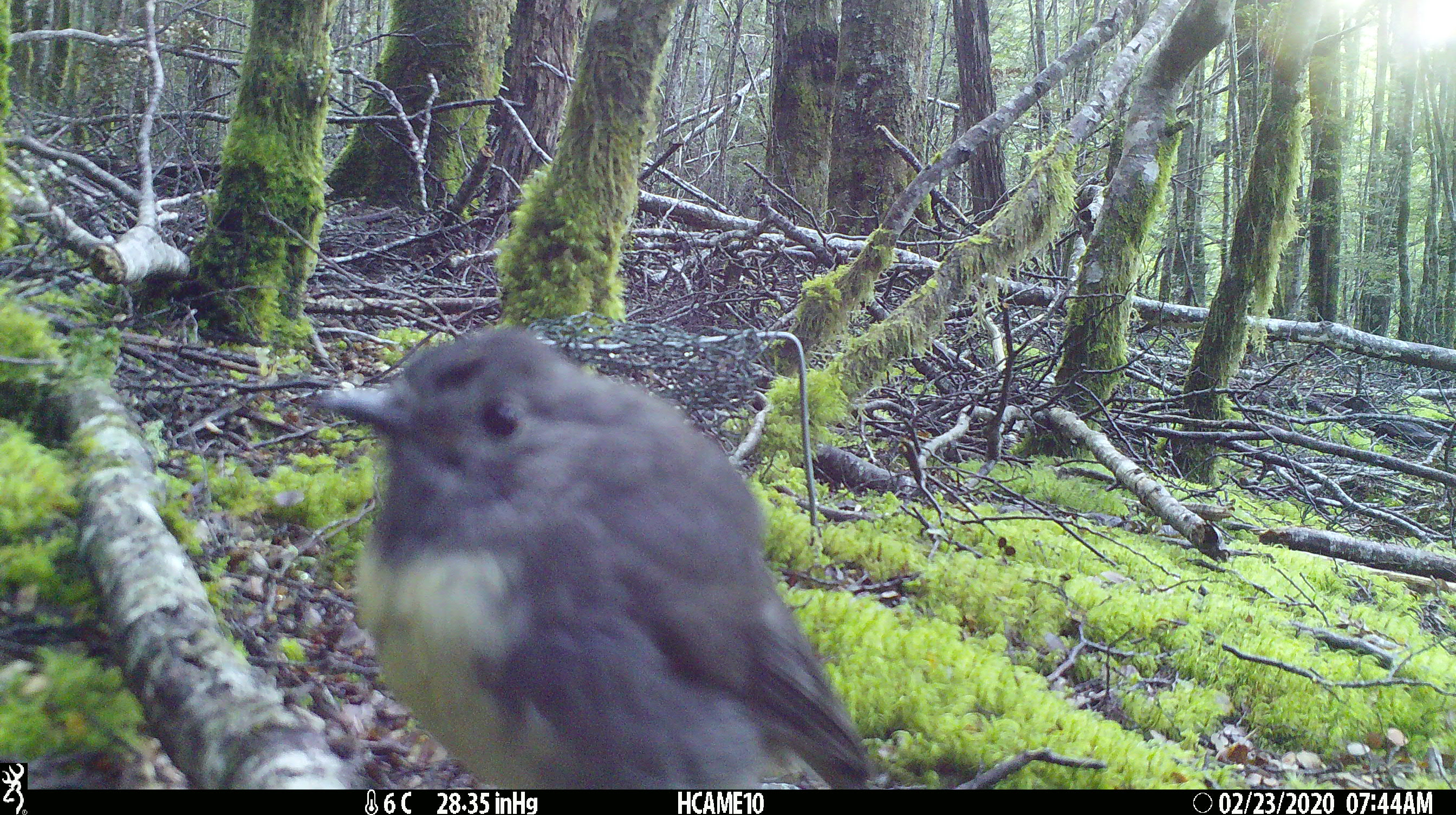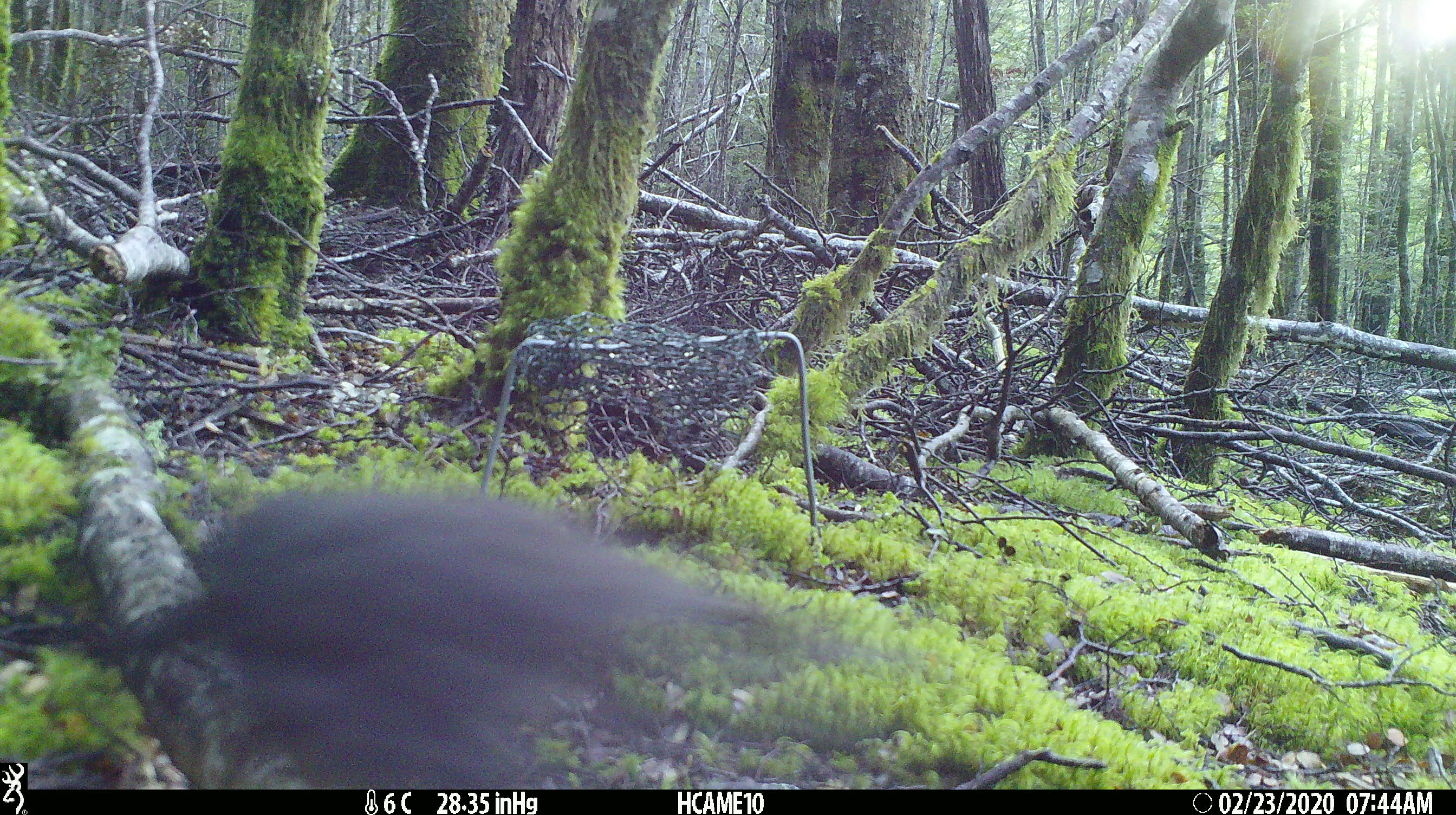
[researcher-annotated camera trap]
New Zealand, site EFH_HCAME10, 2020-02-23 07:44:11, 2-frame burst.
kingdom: Animalia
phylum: Chordata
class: Aves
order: Passeriformes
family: Petroicidae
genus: Petroica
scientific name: Petroica australis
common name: new zealand robin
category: robin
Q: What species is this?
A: Robin (new zealand robin) (Petroica australis).